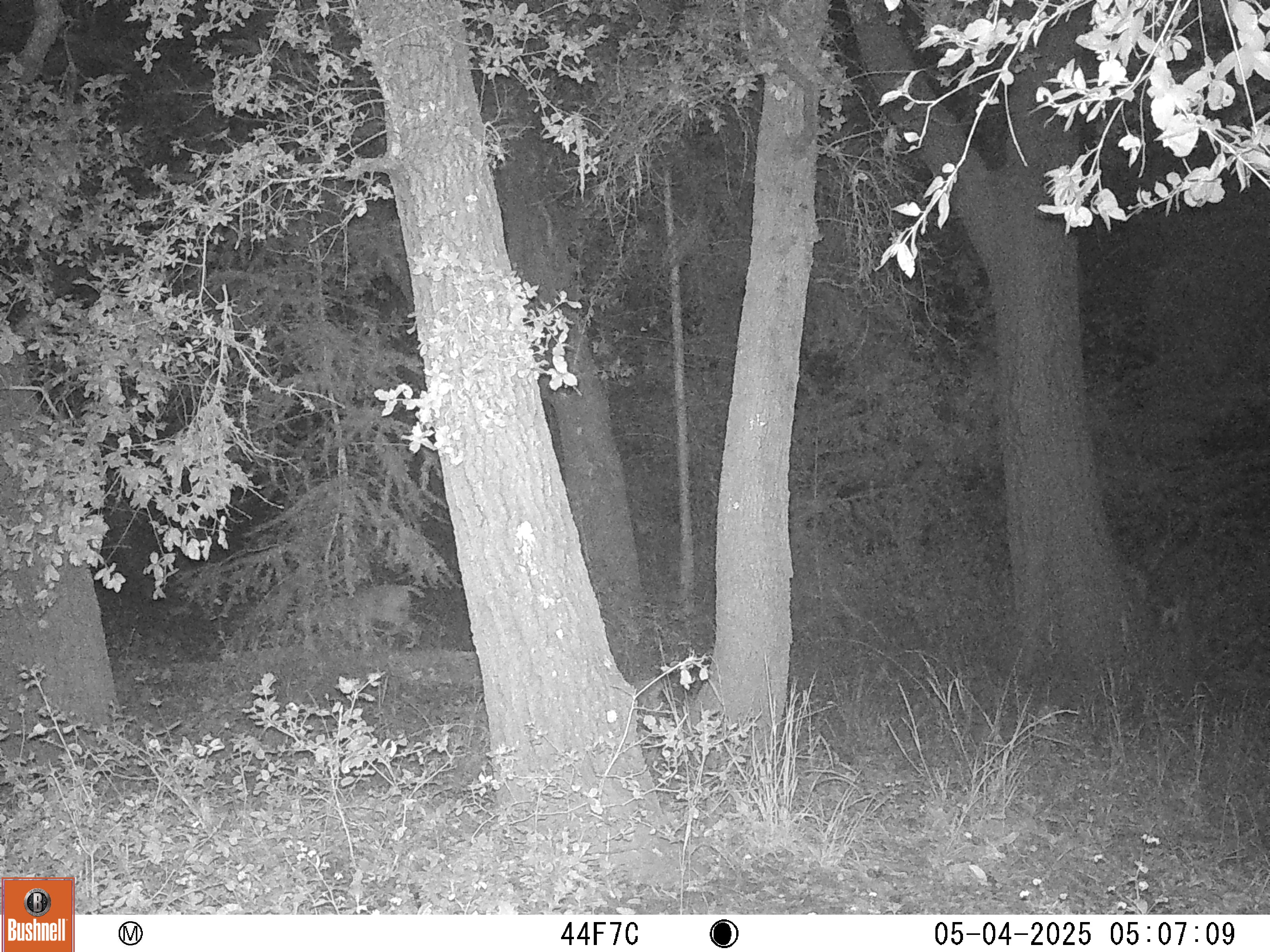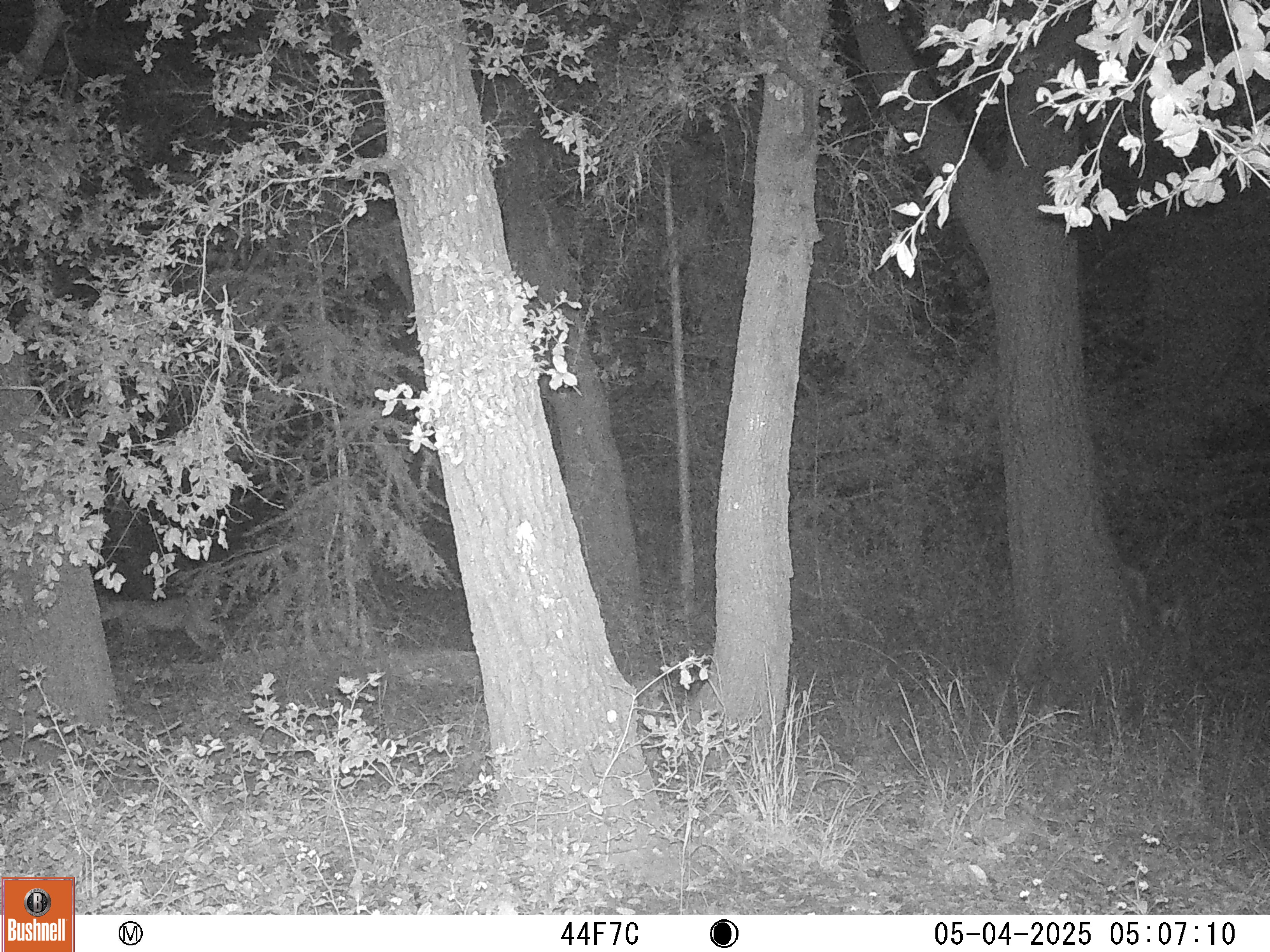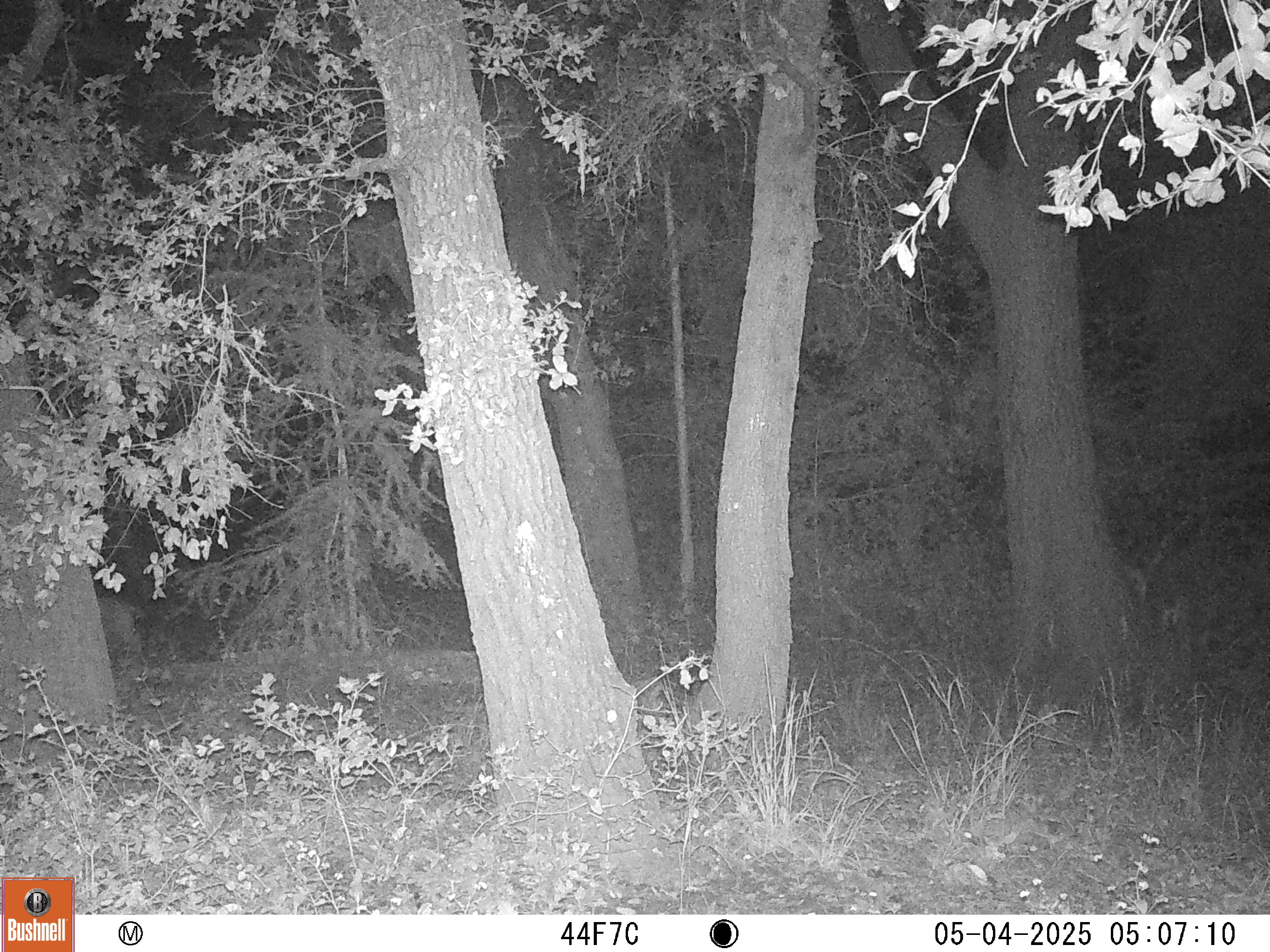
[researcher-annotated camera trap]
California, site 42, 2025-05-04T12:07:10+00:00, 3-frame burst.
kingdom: Animalia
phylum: Chordata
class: Mammalia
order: Carnivora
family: Felidae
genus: Lynx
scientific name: Lynx rufus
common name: bobcat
Bobcat (Lynx rufus).